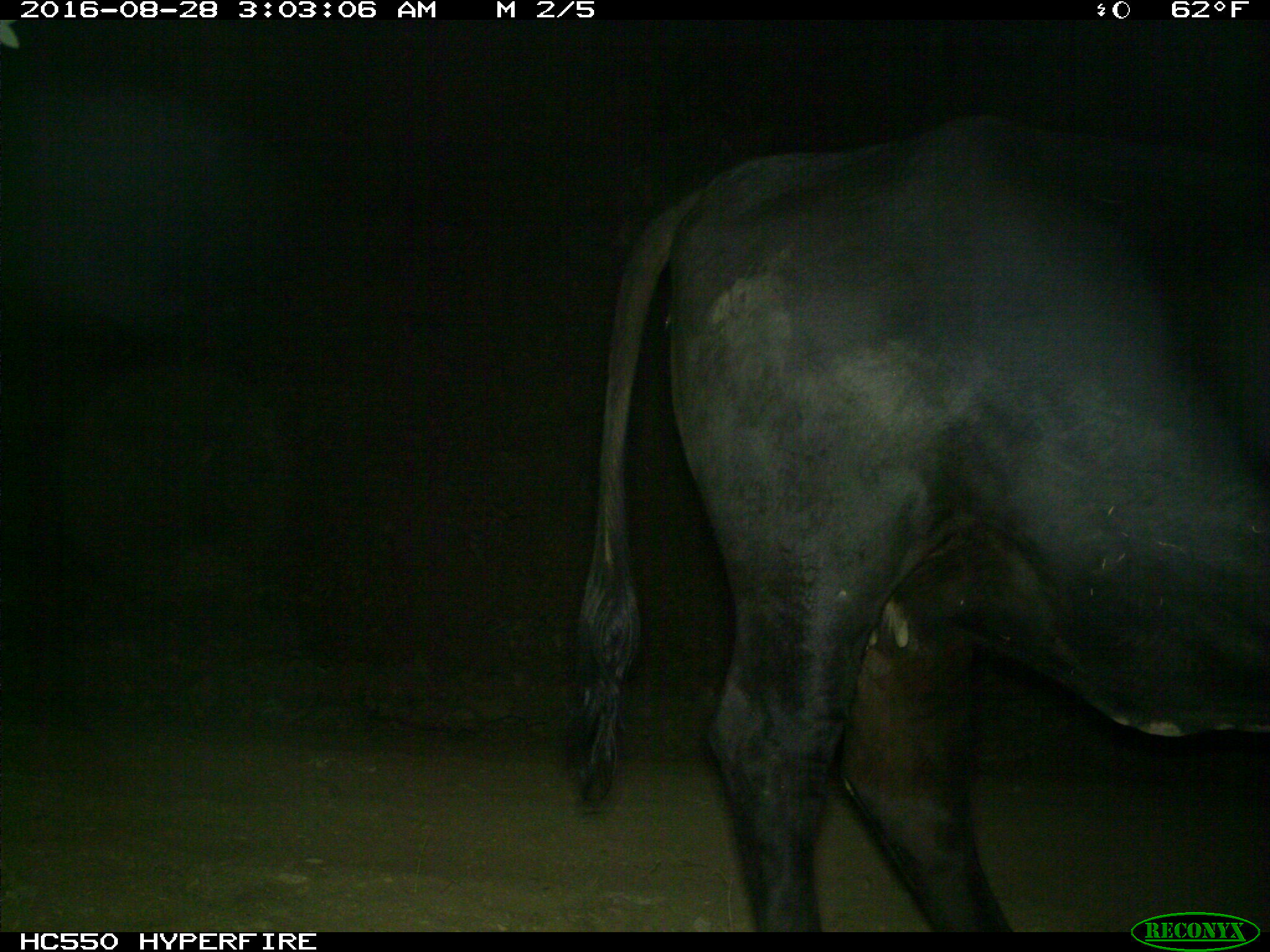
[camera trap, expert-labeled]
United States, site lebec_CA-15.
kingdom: Animalia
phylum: Chordata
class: Mammalia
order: Artiodactyla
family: Bovidae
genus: Bos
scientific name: Bos taurus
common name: domestic cow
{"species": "Bos taurus (domestic cow)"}